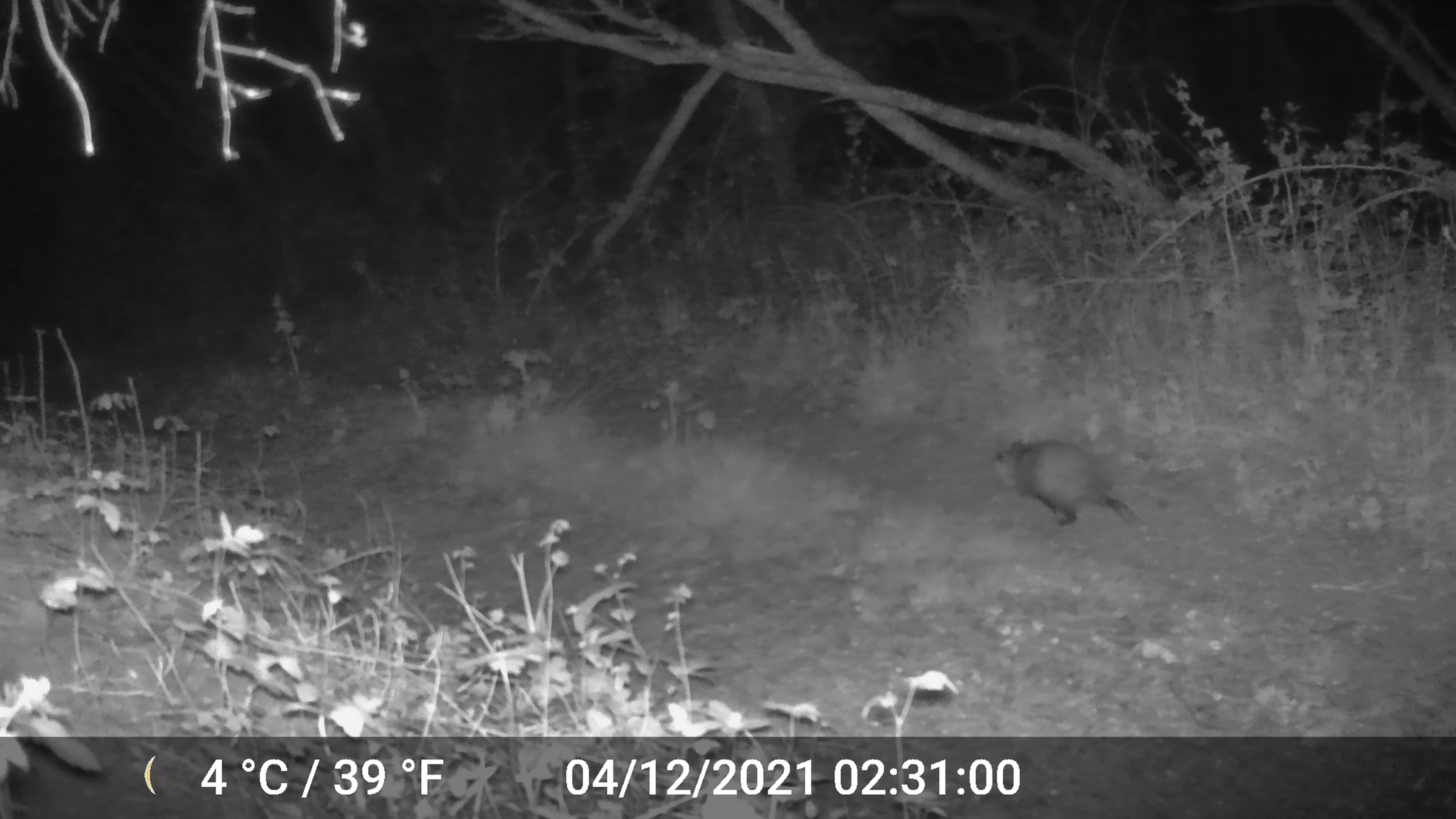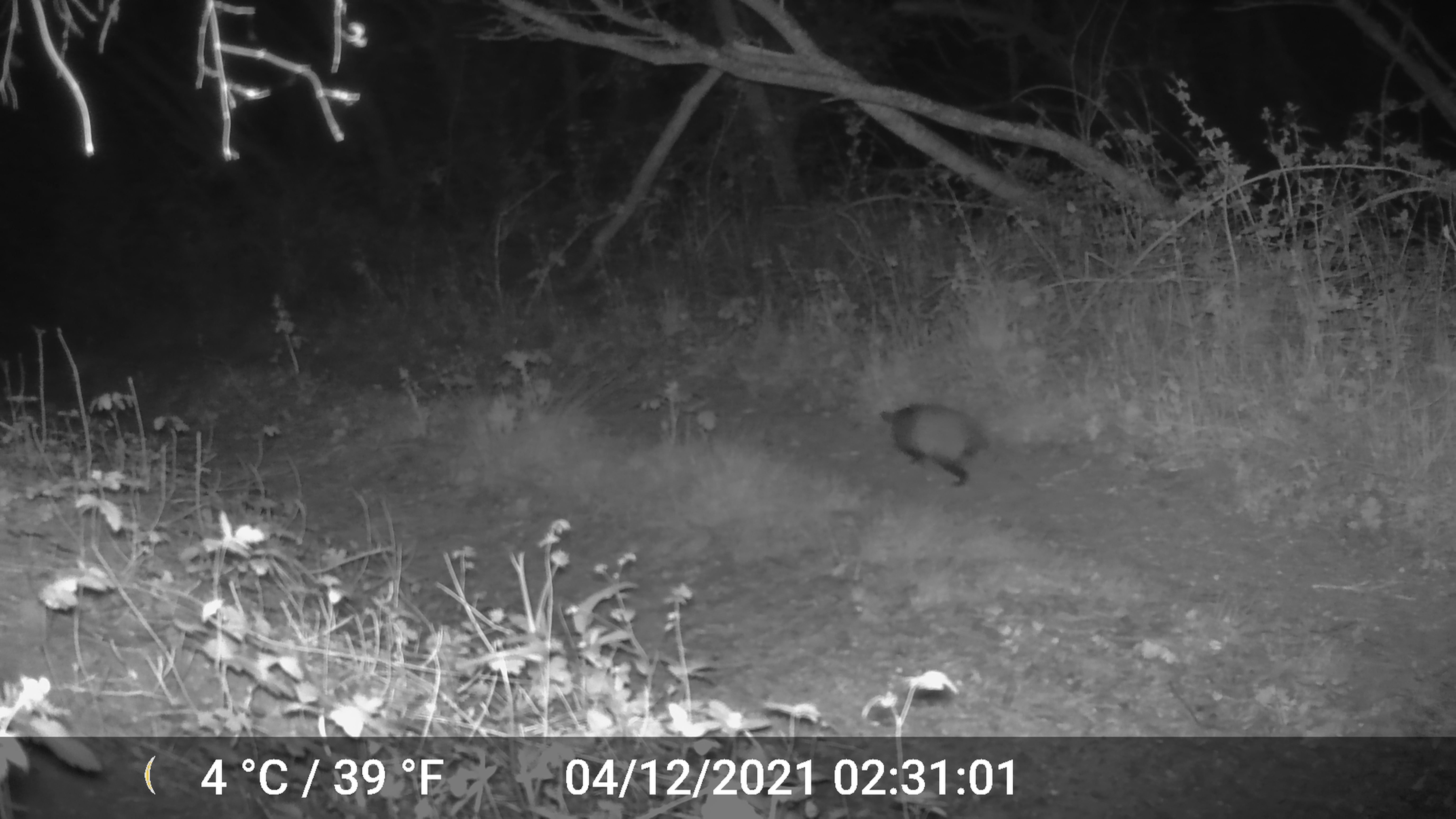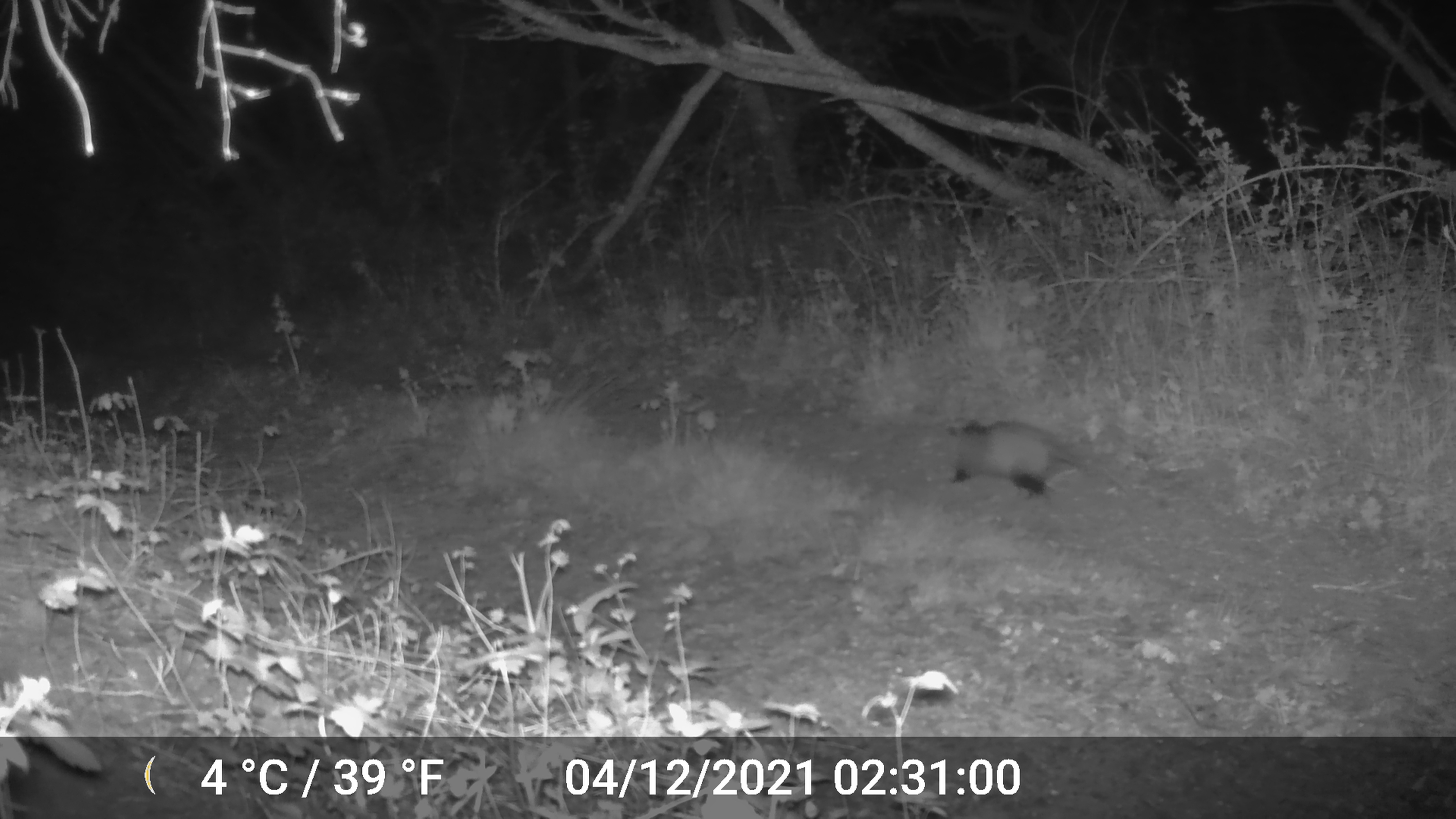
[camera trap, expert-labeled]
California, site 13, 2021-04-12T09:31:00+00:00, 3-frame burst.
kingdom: Animalia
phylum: Chordata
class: Mammalia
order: Didelphimorphia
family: Didelphidae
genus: Didelphis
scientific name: Didelphis virginiana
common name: virginia opossum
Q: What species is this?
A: Virginia opossum (Didelphis virginiana).